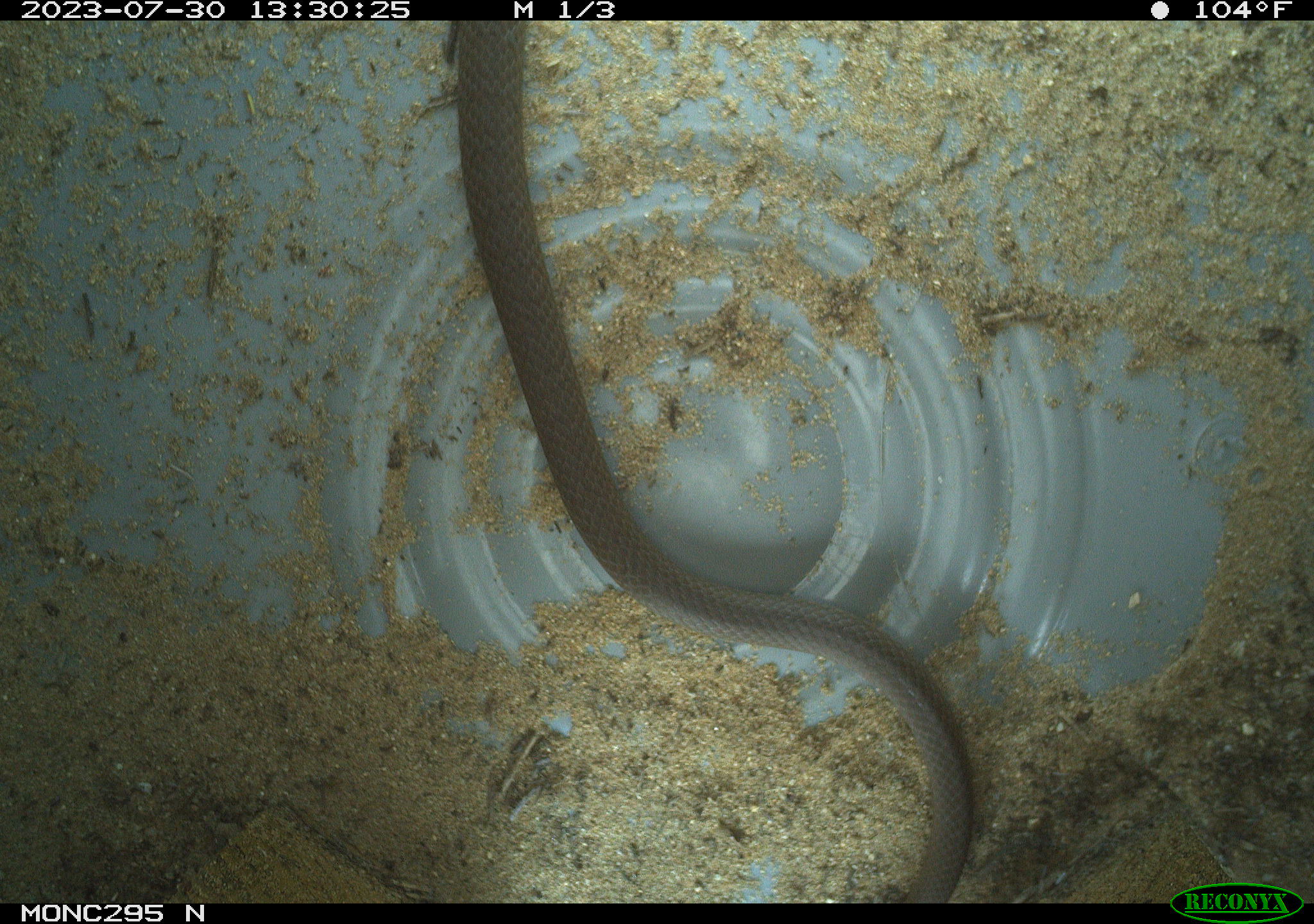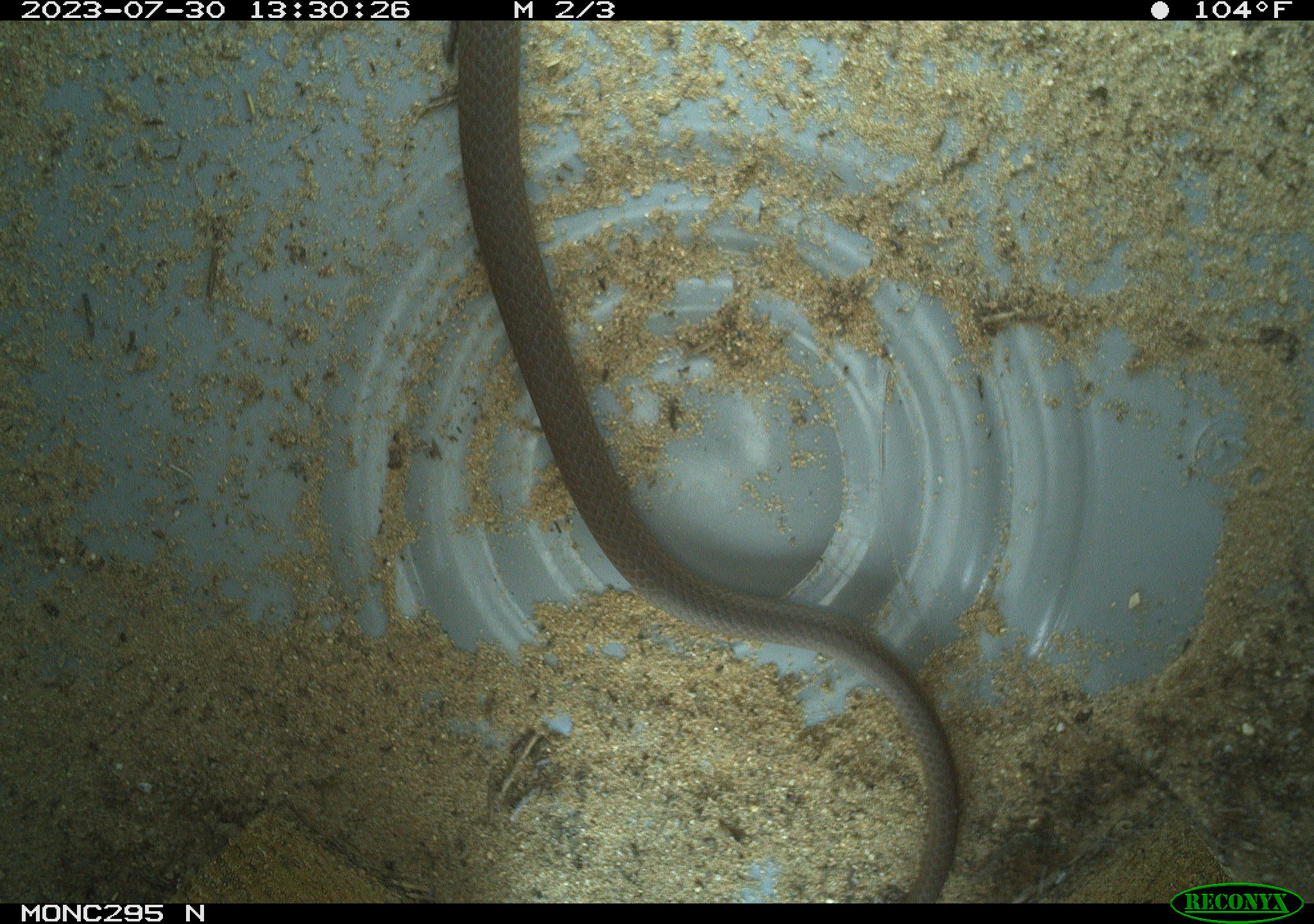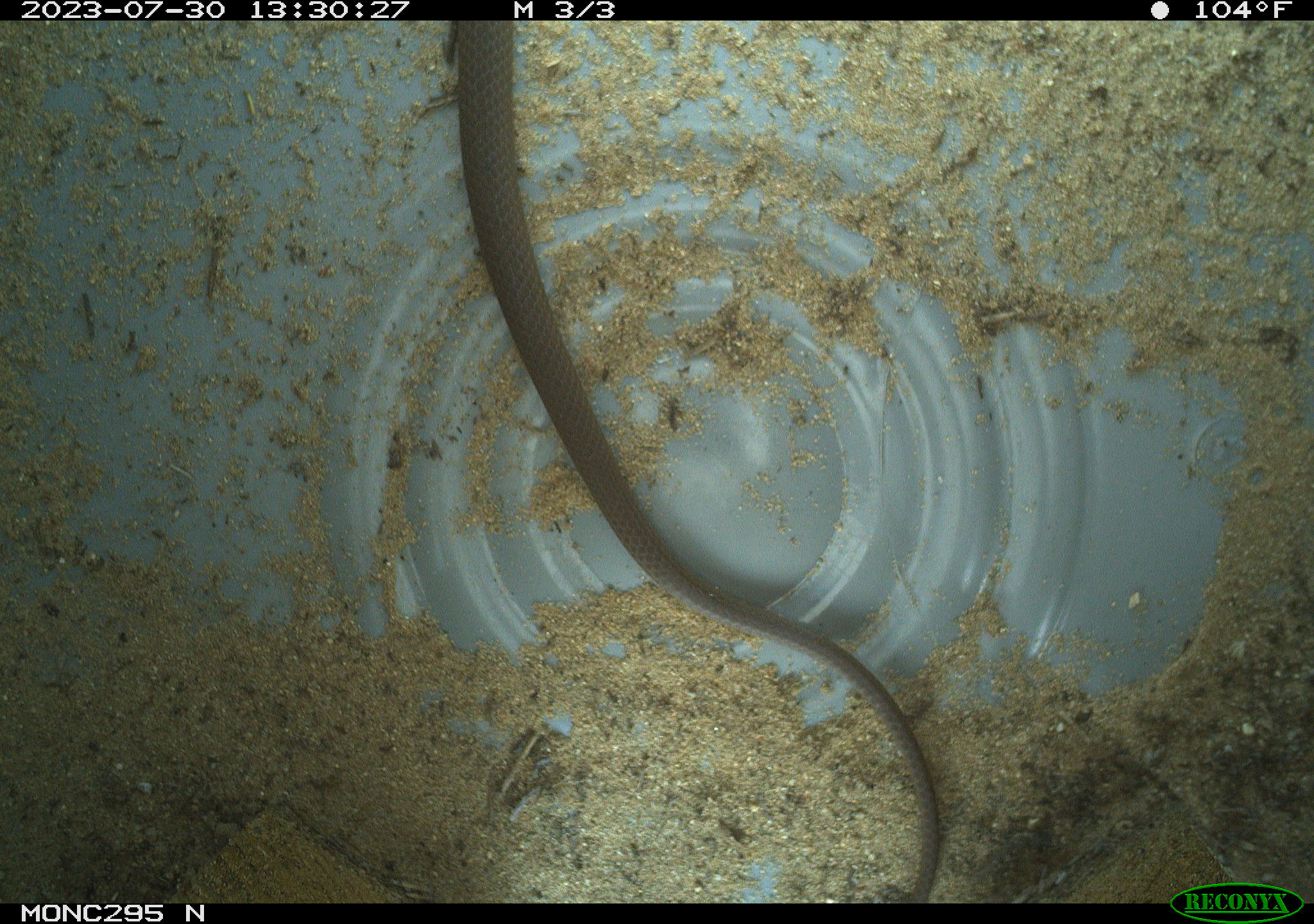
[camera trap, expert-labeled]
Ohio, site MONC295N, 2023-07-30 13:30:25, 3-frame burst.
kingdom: Animalia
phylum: Chordata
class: Reptilia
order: Squamata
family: Colubridae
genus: Coluber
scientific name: Coluber constrictor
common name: eastern racer snake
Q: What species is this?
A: Eastern racer snake (Coluber constrictor).